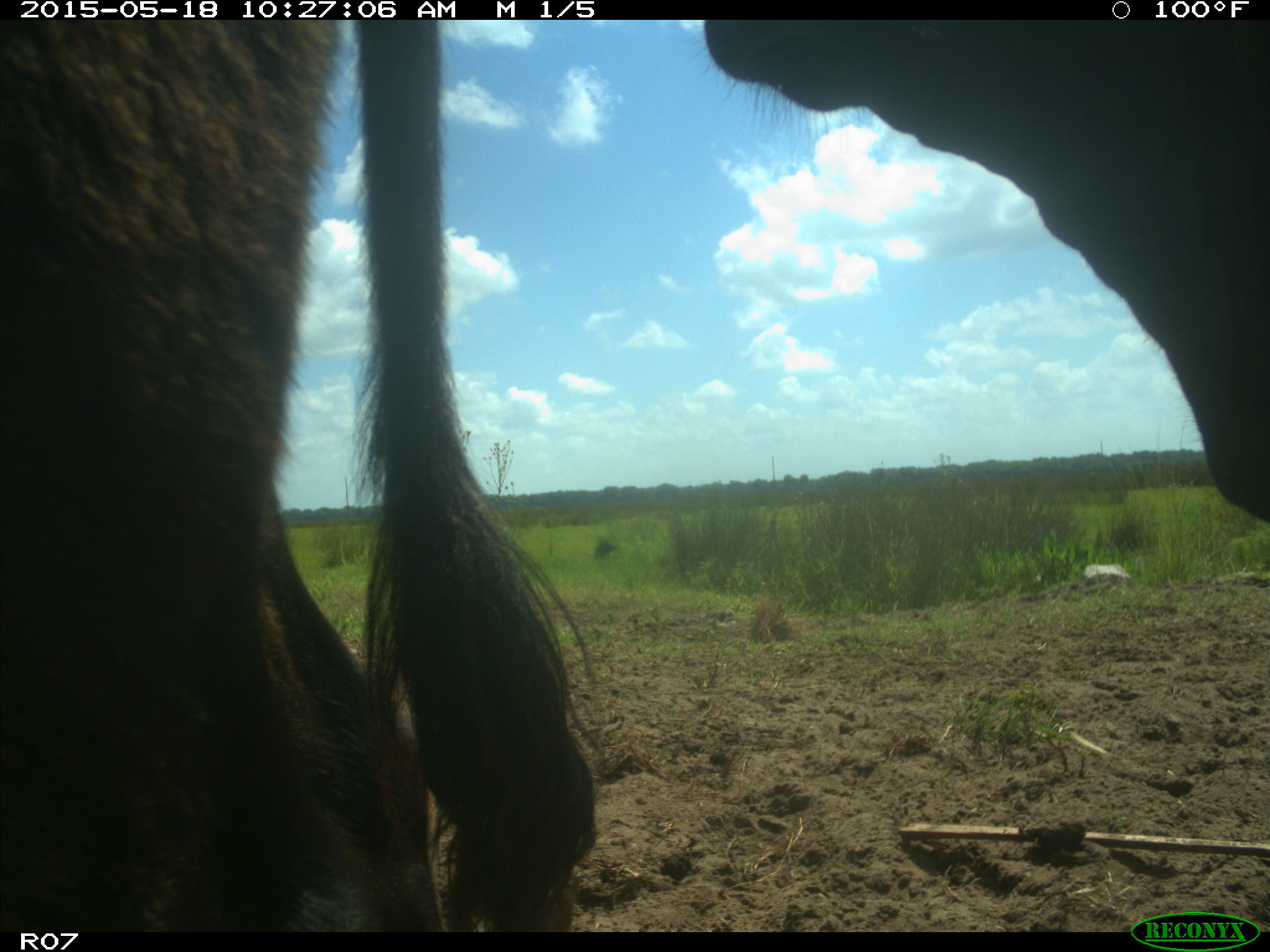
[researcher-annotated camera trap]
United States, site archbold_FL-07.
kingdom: Animalia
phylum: Chordata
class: Mammalia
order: Artiodactyla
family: Bovidae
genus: Bos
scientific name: Bos taurus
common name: domestic cow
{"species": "Bos taurus (domestic cow)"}